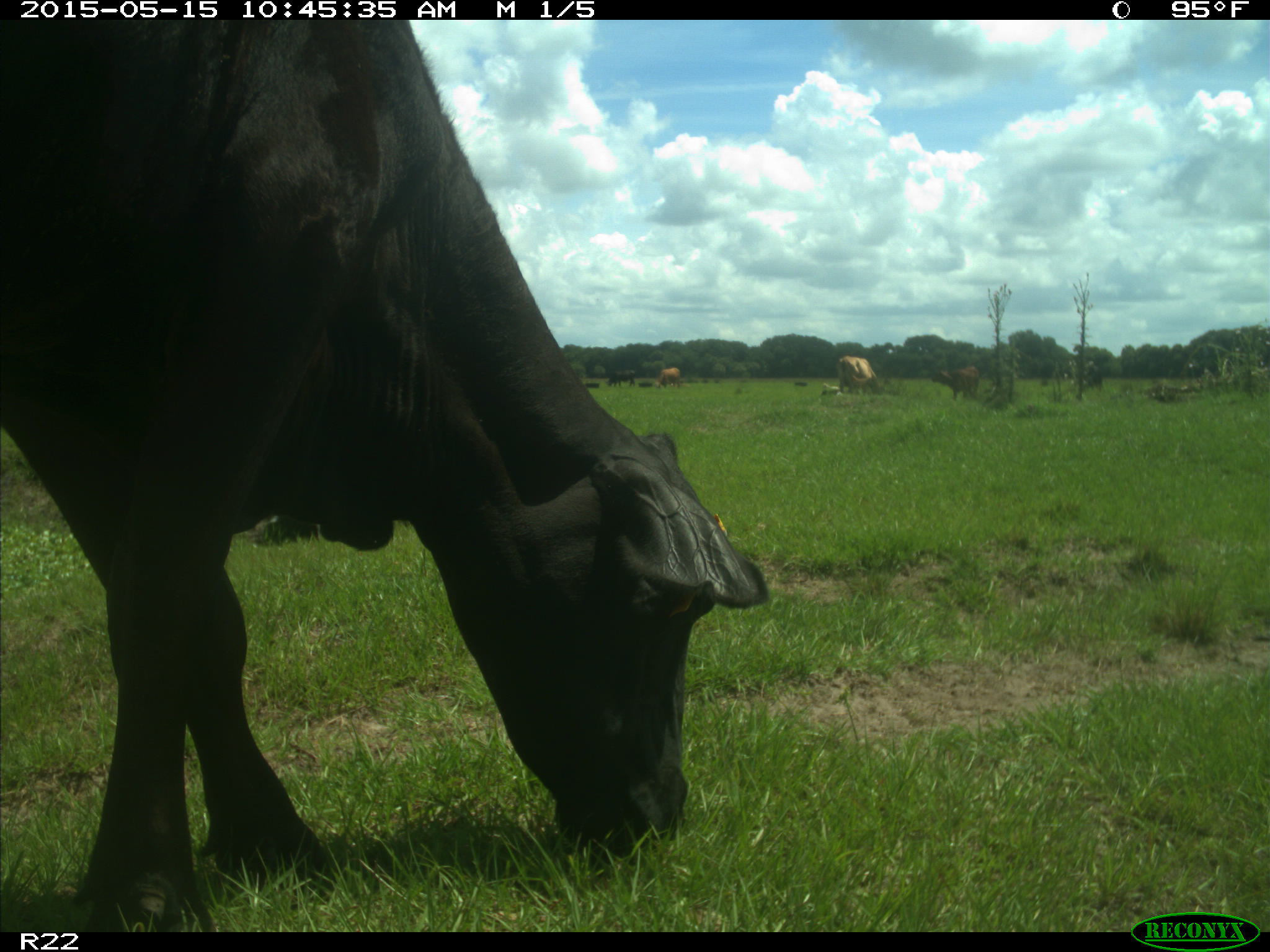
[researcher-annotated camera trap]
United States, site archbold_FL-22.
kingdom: Animalia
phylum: Chordata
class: Mammalia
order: Artiodactyla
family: Bovidae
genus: Bos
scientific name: Bos taurus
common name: domestic cow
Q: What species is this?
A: Bos taurus (domestic cow).